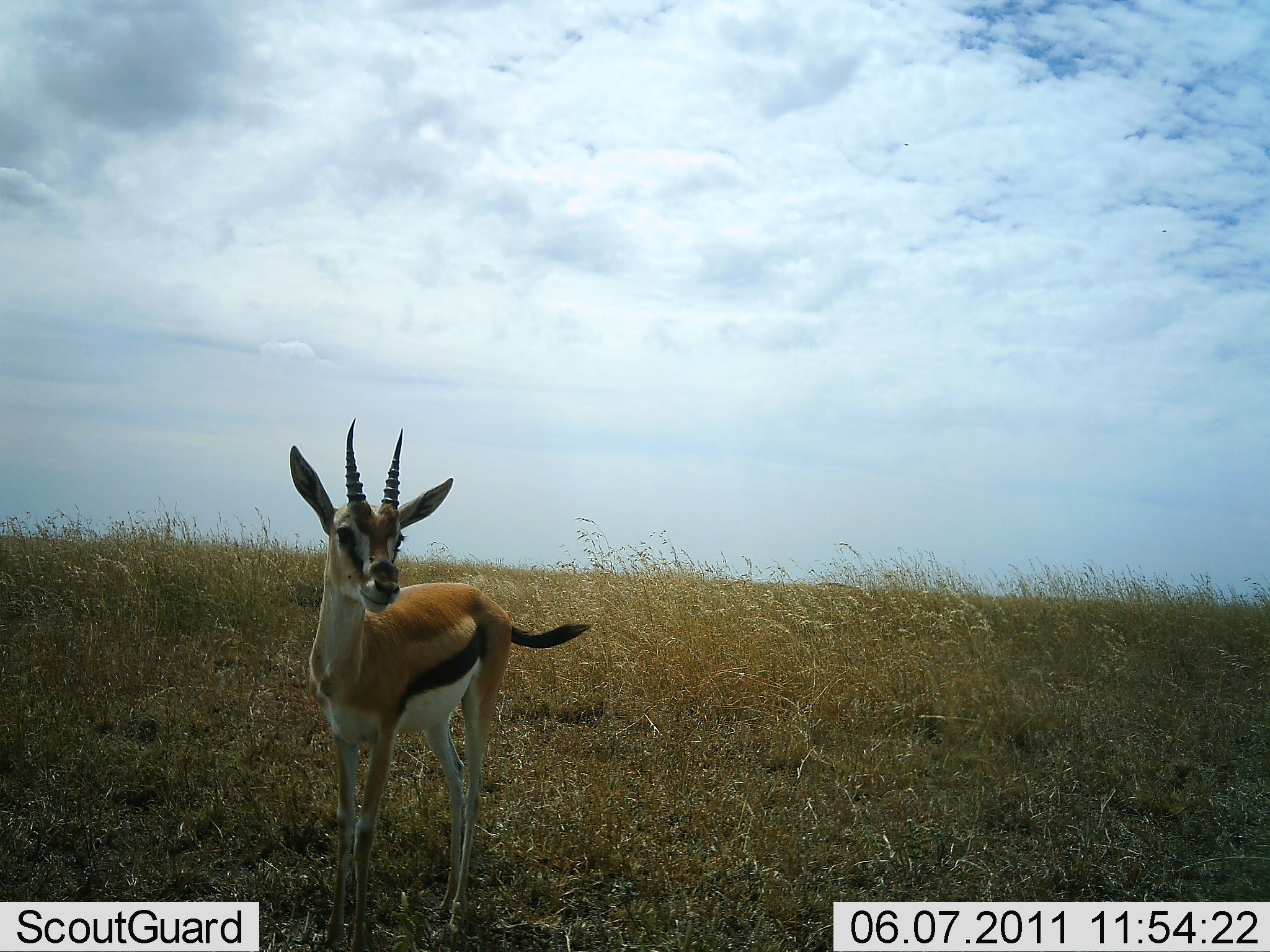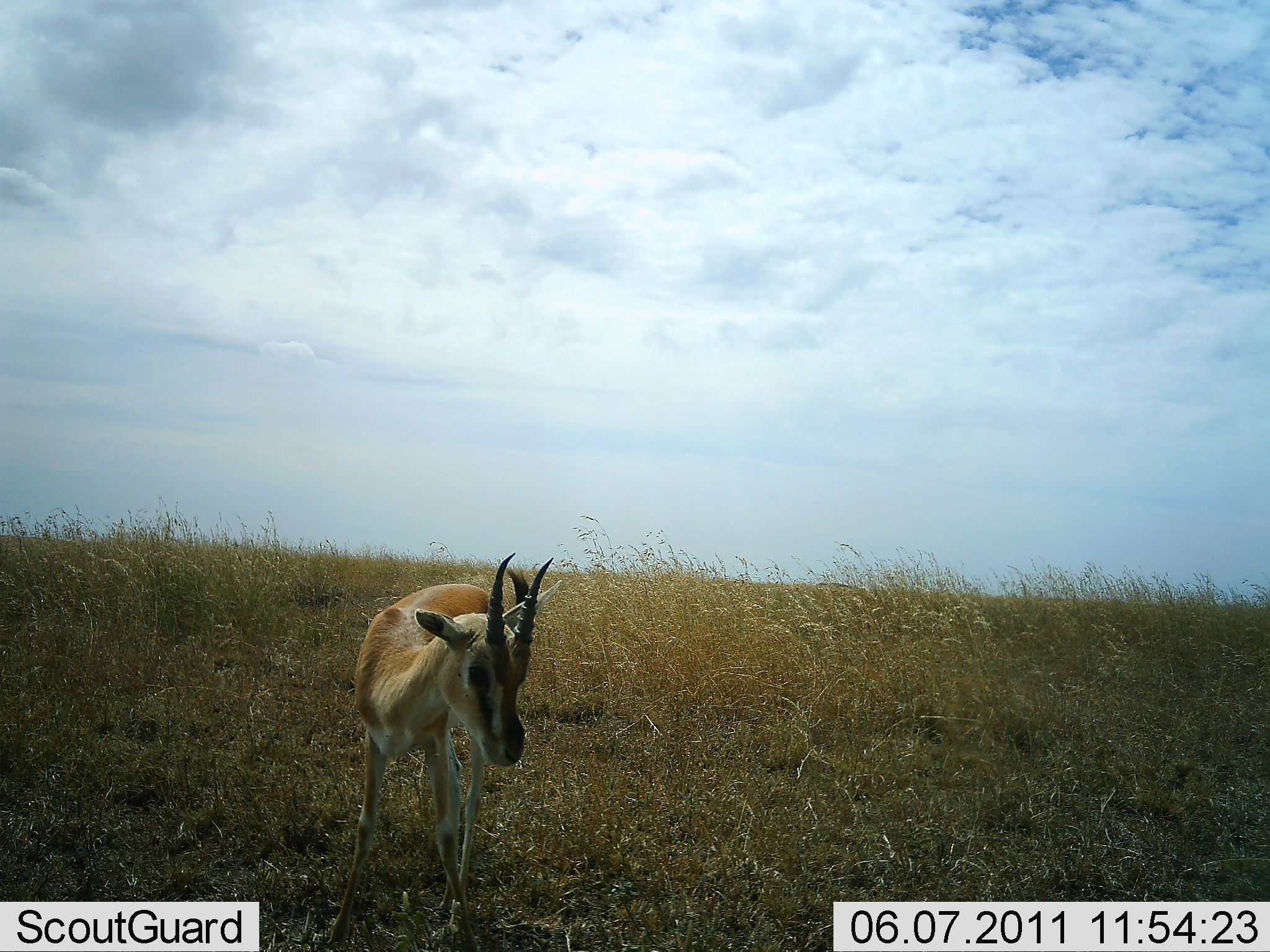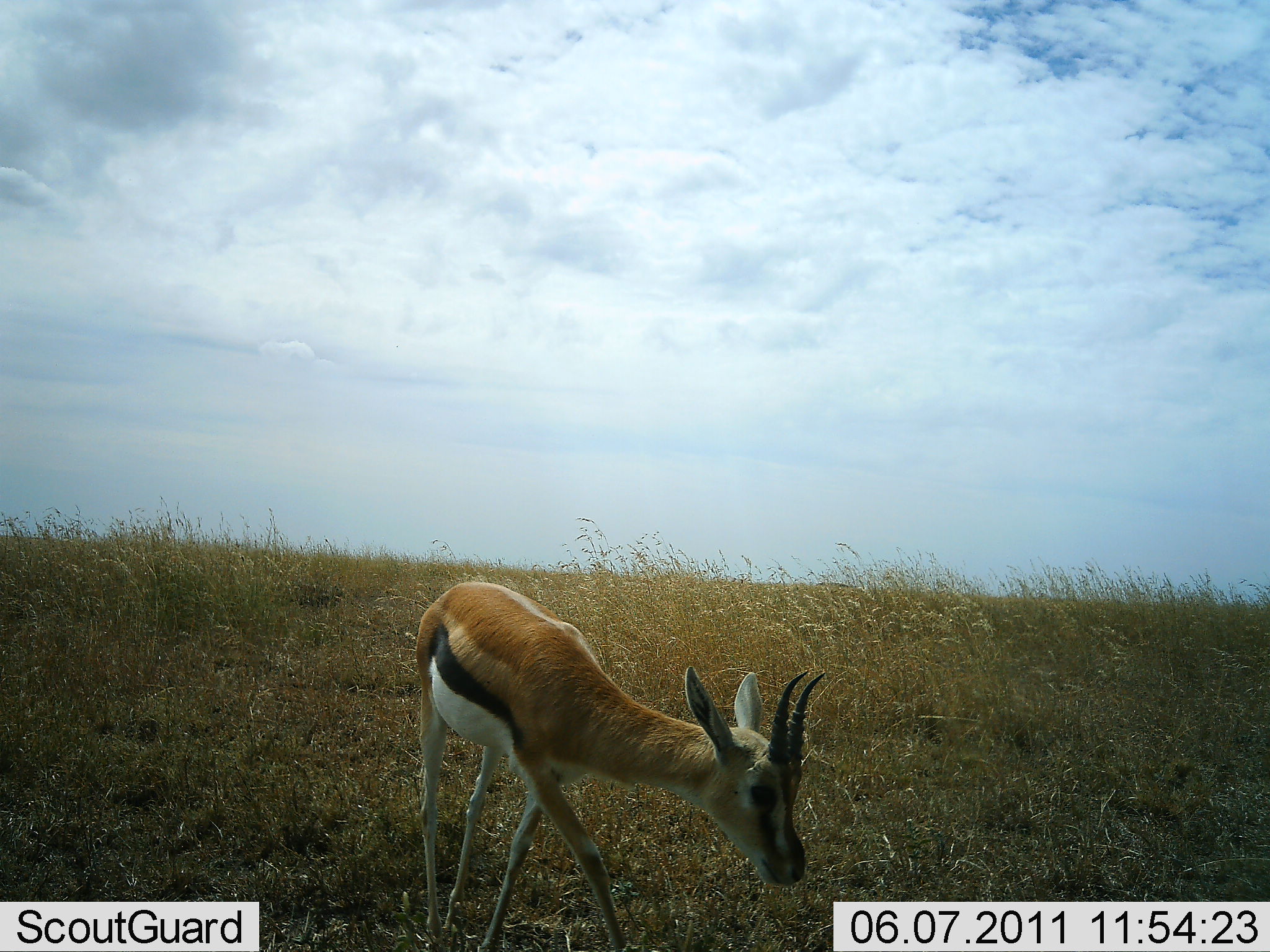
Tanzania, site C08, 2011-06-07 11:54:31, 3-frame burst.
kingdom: Animalia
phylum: Chordata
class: Mammalia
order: Artiodactyla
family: Bovidae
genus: Eudorcas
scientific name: Eudorcas thomsonii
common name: thomson's gazelle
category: gazellethomsons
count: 1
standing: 69%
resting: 0%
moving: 38%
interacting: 0%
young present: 0%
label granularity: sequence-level